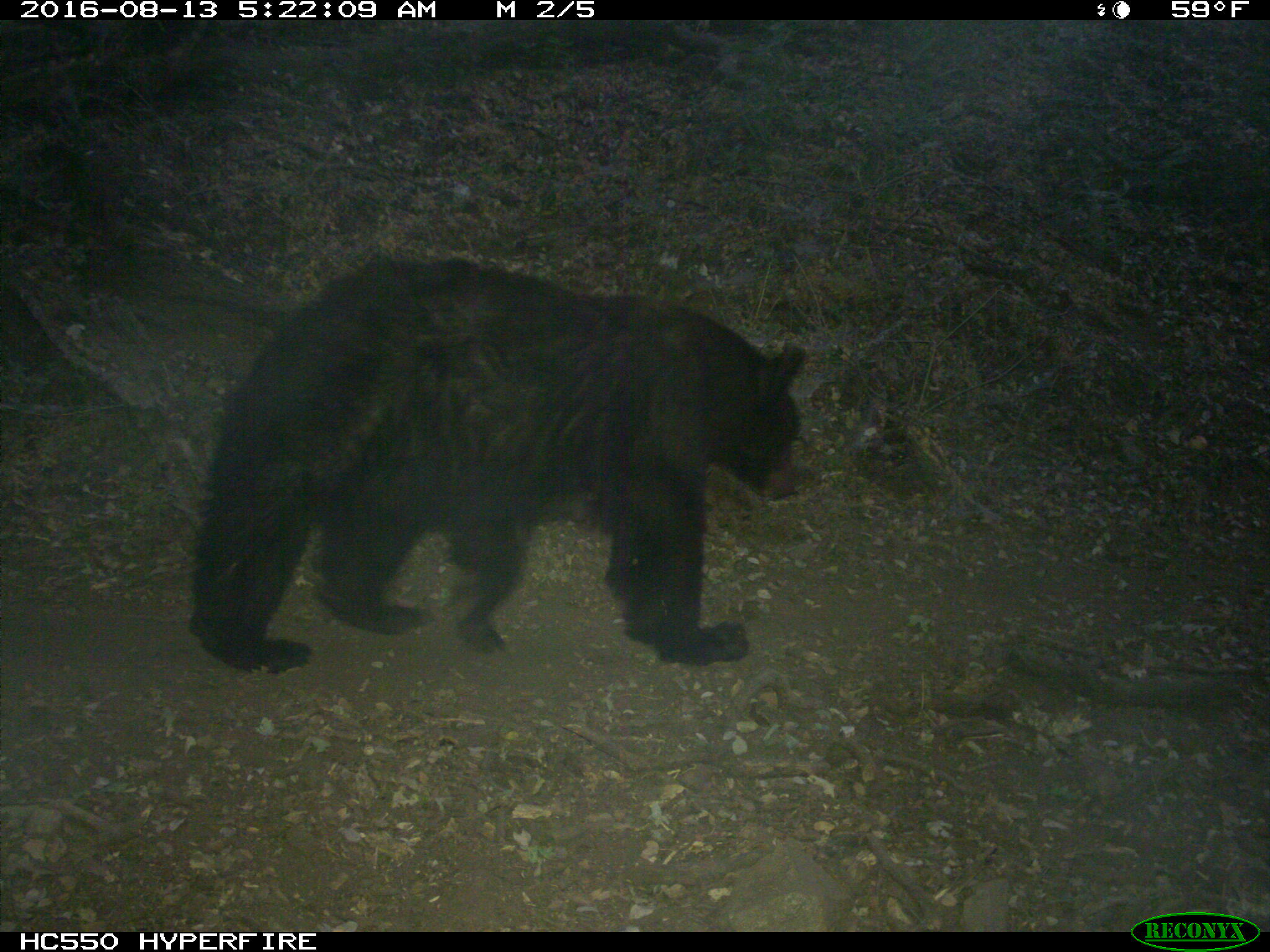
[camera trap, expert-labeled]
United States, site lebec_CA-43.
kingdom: Animalia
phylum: Chordata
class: Mammalia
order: Carnivora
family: Ursidae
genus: Ursus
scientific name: Ursus americanus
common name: american black bear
Ursus americanus (american black bear).